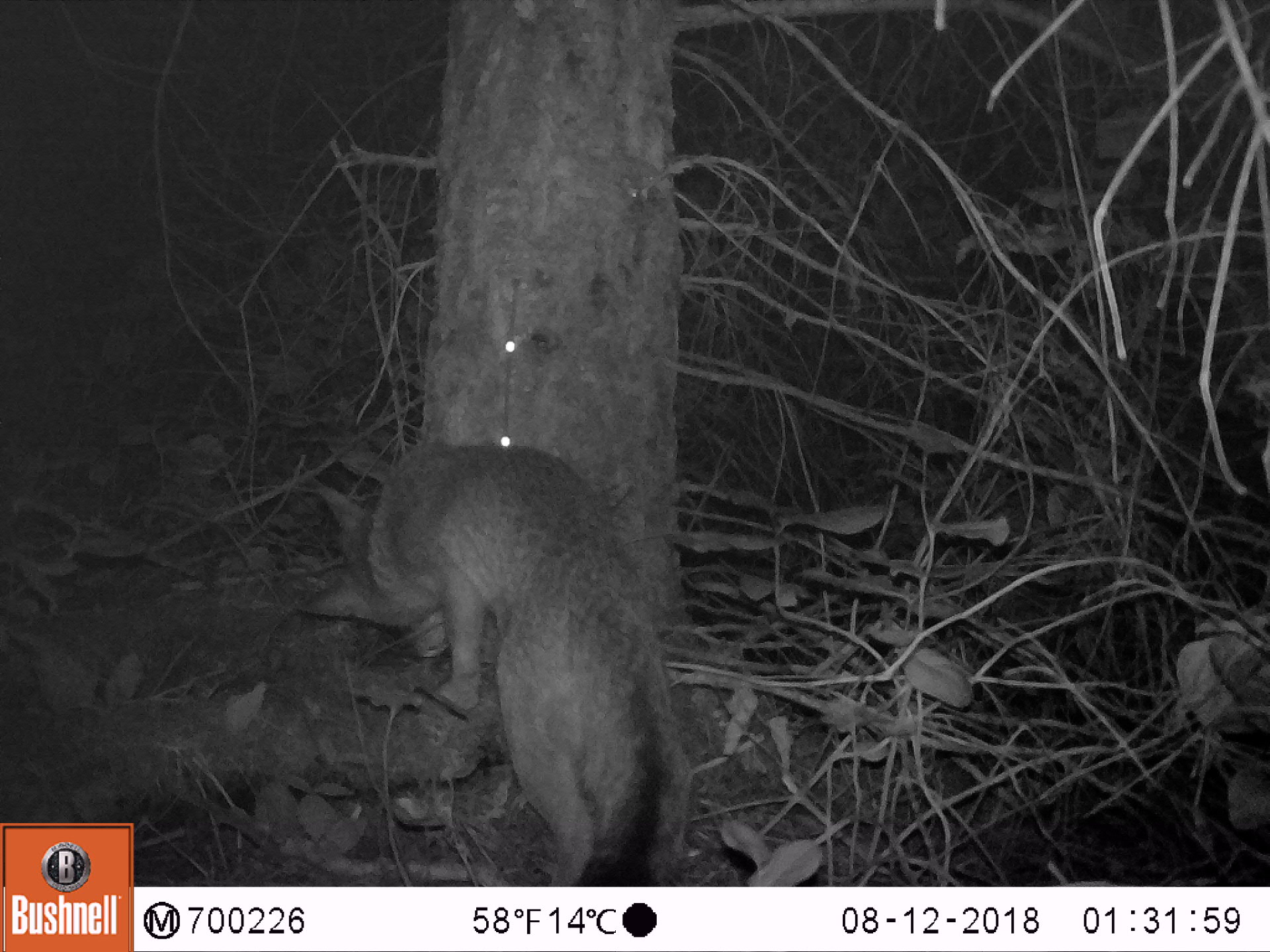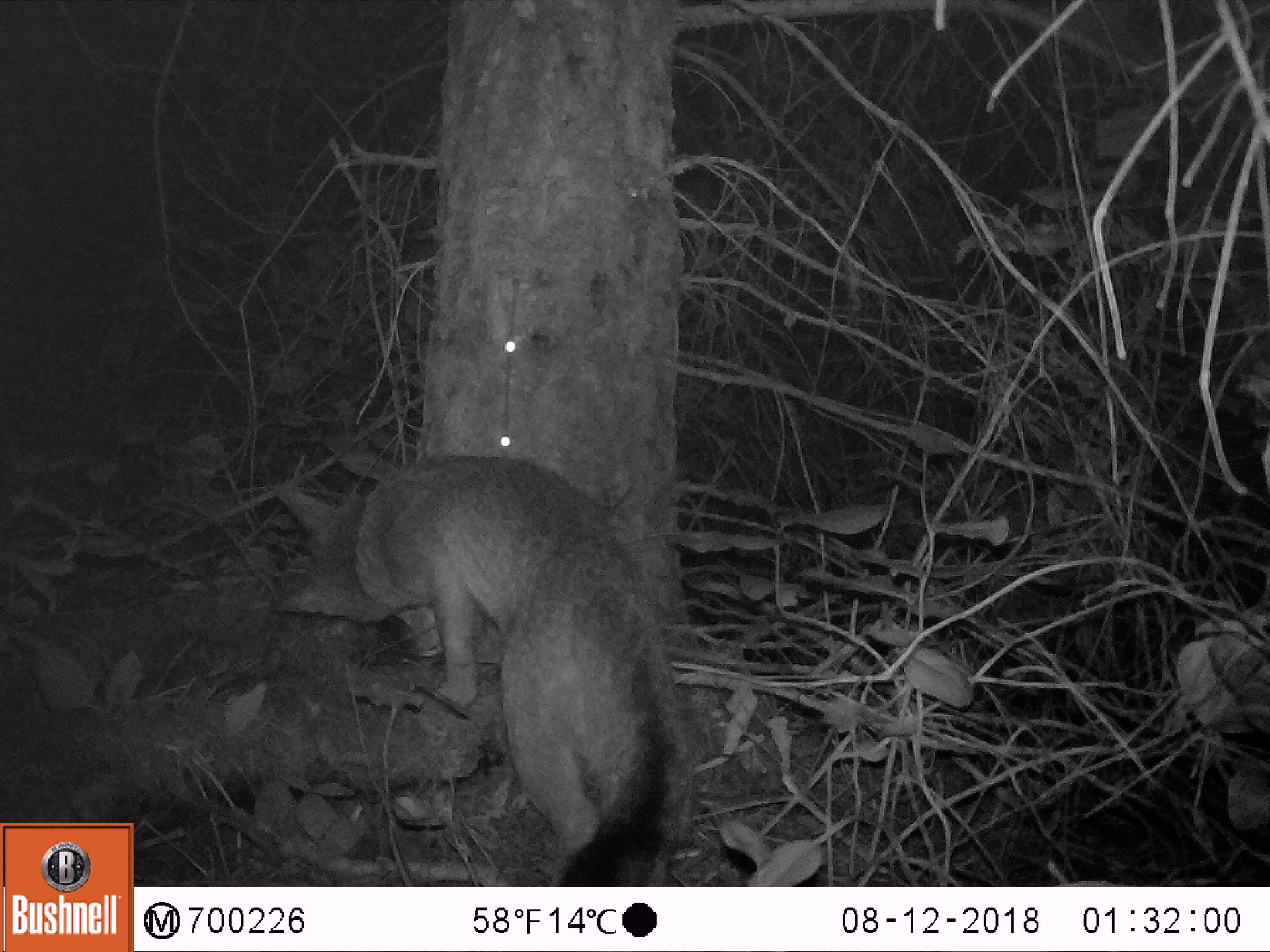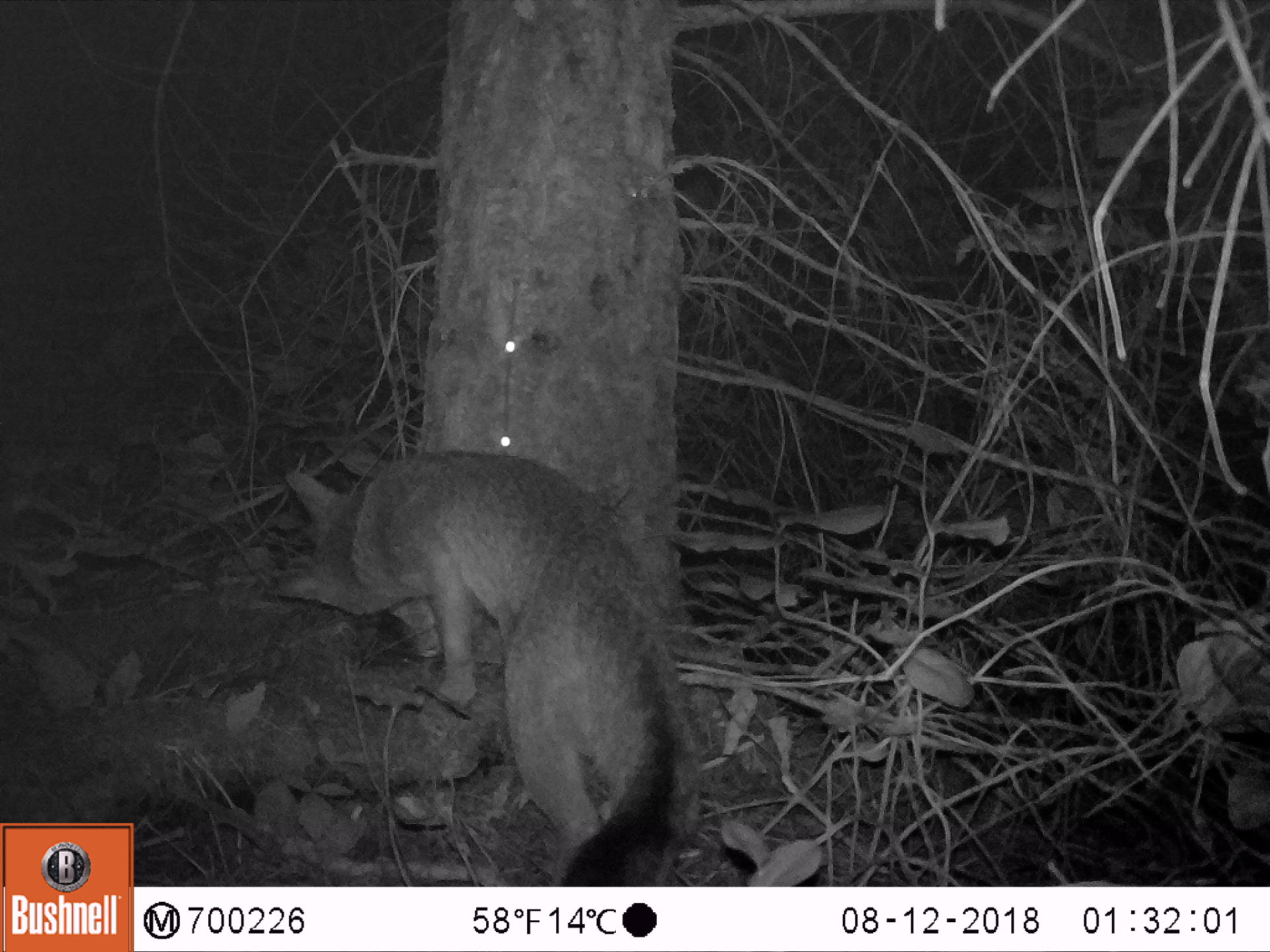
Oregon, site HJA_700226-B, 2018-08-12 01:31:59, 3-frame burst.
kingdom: Animalia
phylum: Chordata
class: Mammalia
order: Carnivora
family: Canidae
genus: Urocyon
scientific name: Urocyon cinereoargenteus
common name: gray fox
Gray fox (Urocyon cinereoargenteus).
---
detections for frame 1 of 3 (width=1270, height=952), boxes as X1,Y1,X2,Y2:
gray fox: 287,440,711,885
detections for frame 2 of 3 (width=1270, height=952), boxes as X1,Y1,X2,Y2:
gray fox: 252,448,710,885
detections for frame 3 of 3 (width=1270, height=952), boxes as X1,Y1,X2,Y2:
gray fox: 256,427,711,885